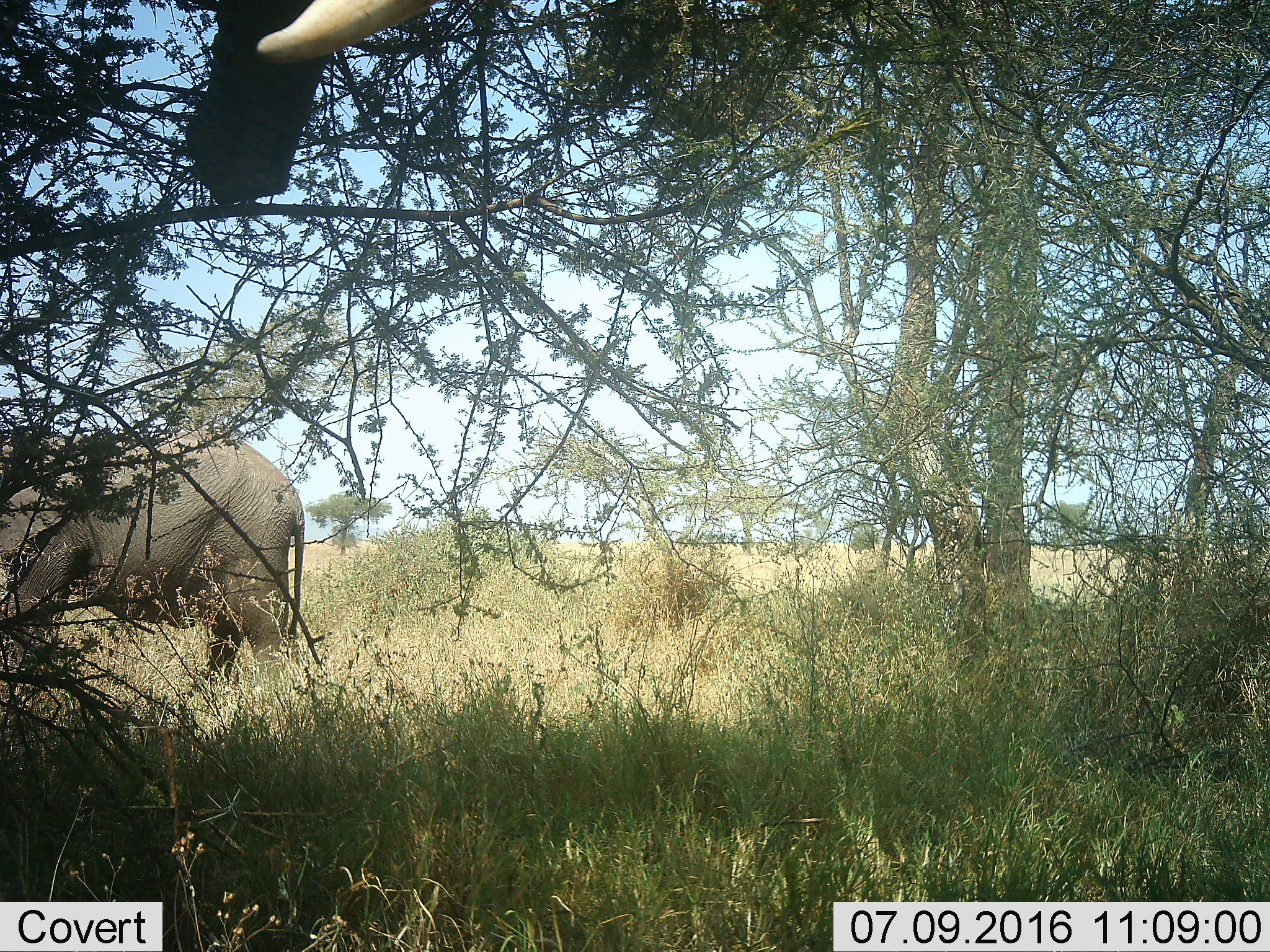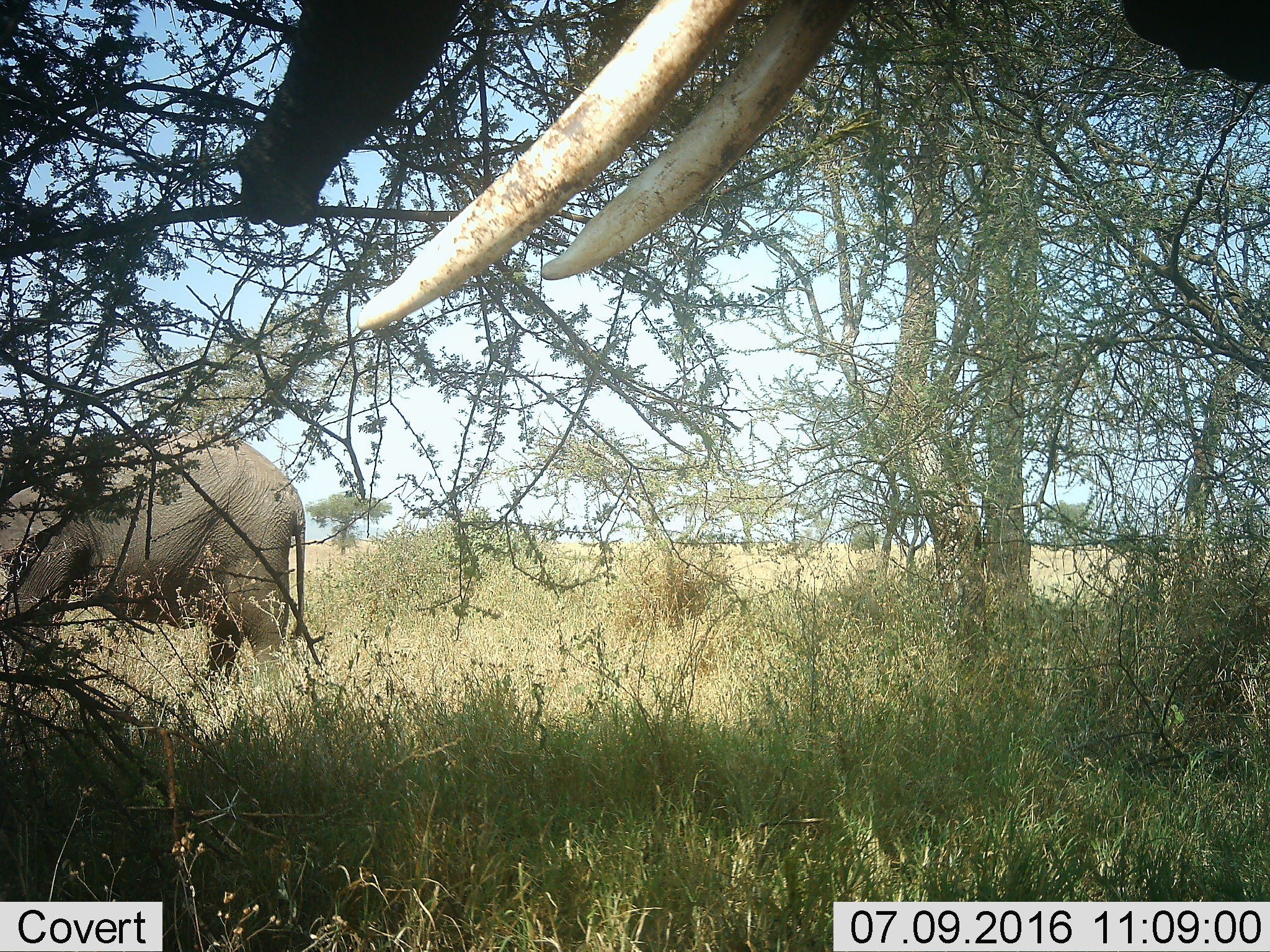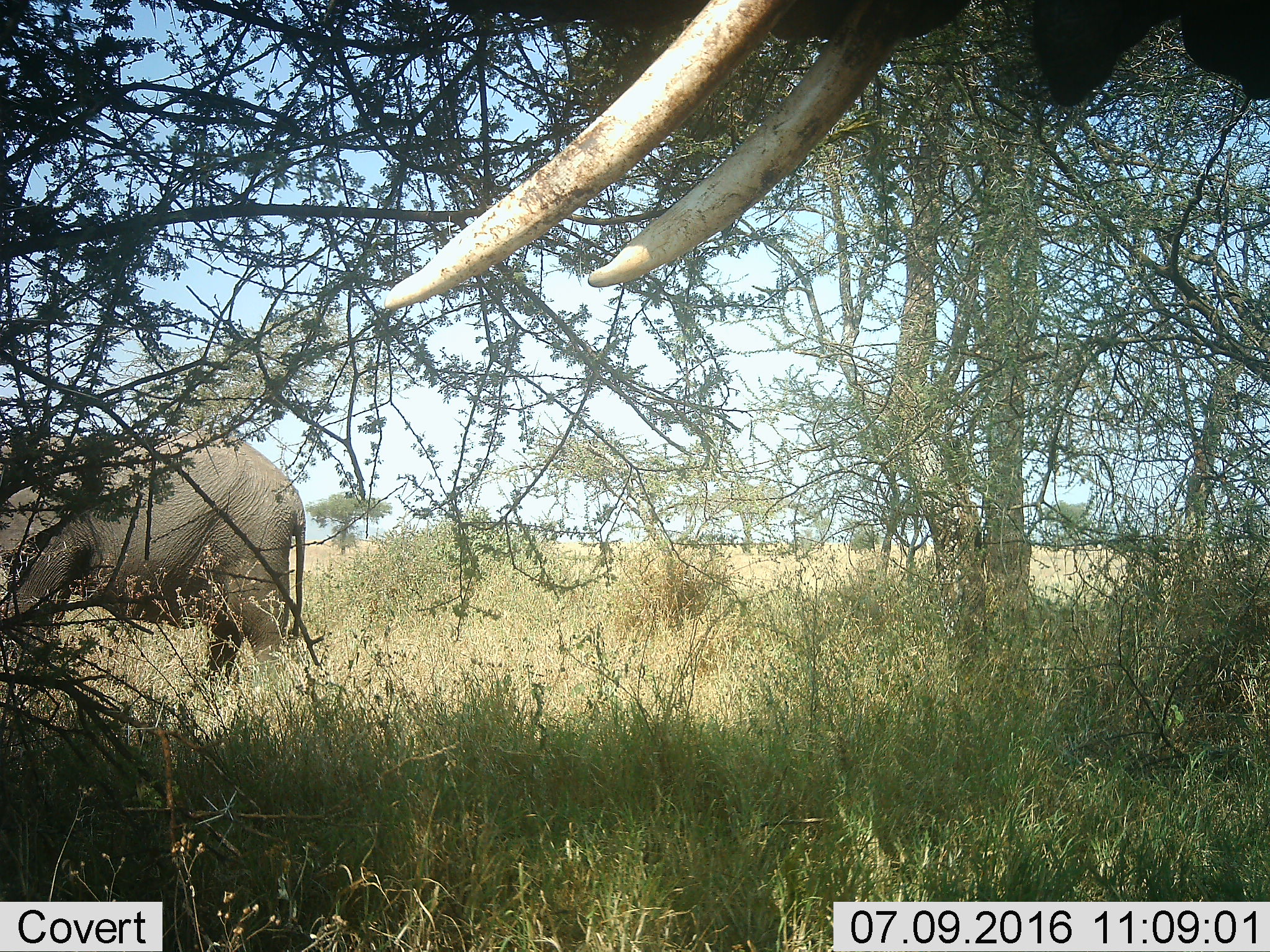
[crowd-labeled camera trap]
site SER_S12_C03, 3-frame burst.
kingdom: Animalia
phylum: Chordata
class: Mammalia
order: Proboscidea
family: Elephantidae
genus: Loxodonta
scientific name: Loxodonta africana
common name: african bush elephant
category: elephant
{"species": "elephant (african bush elephant) (Loxodonta africana)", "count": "2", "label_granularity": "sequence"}